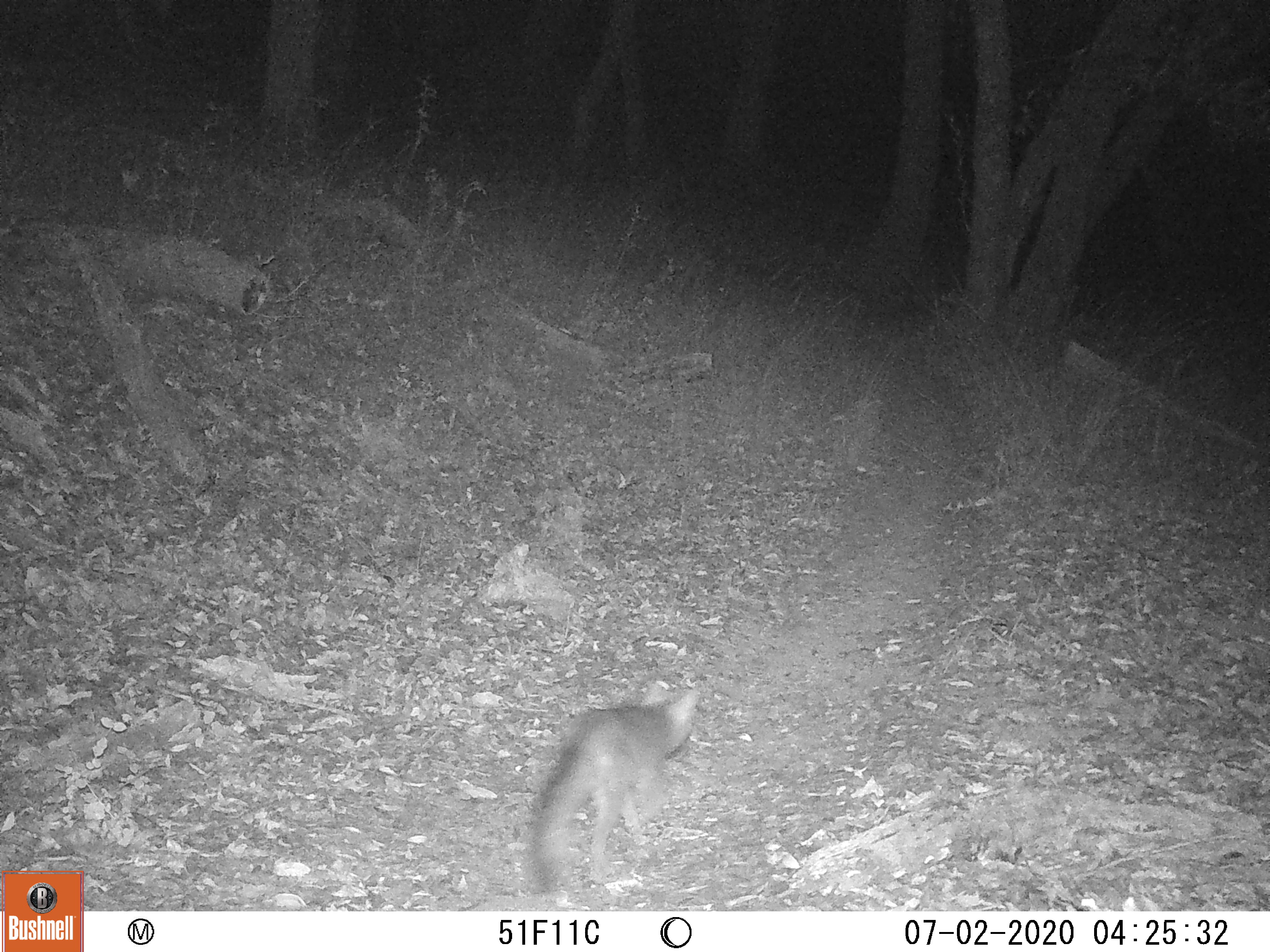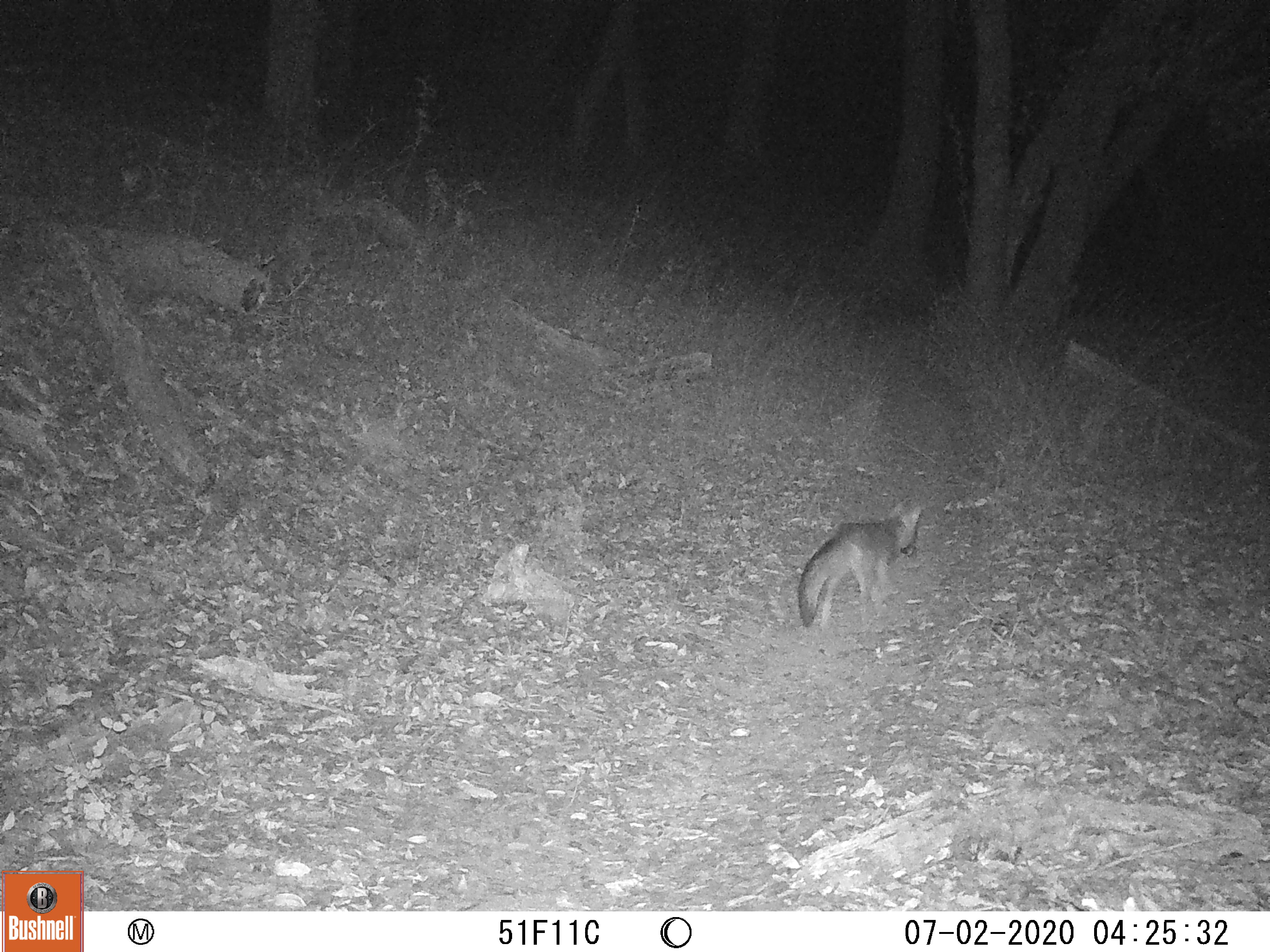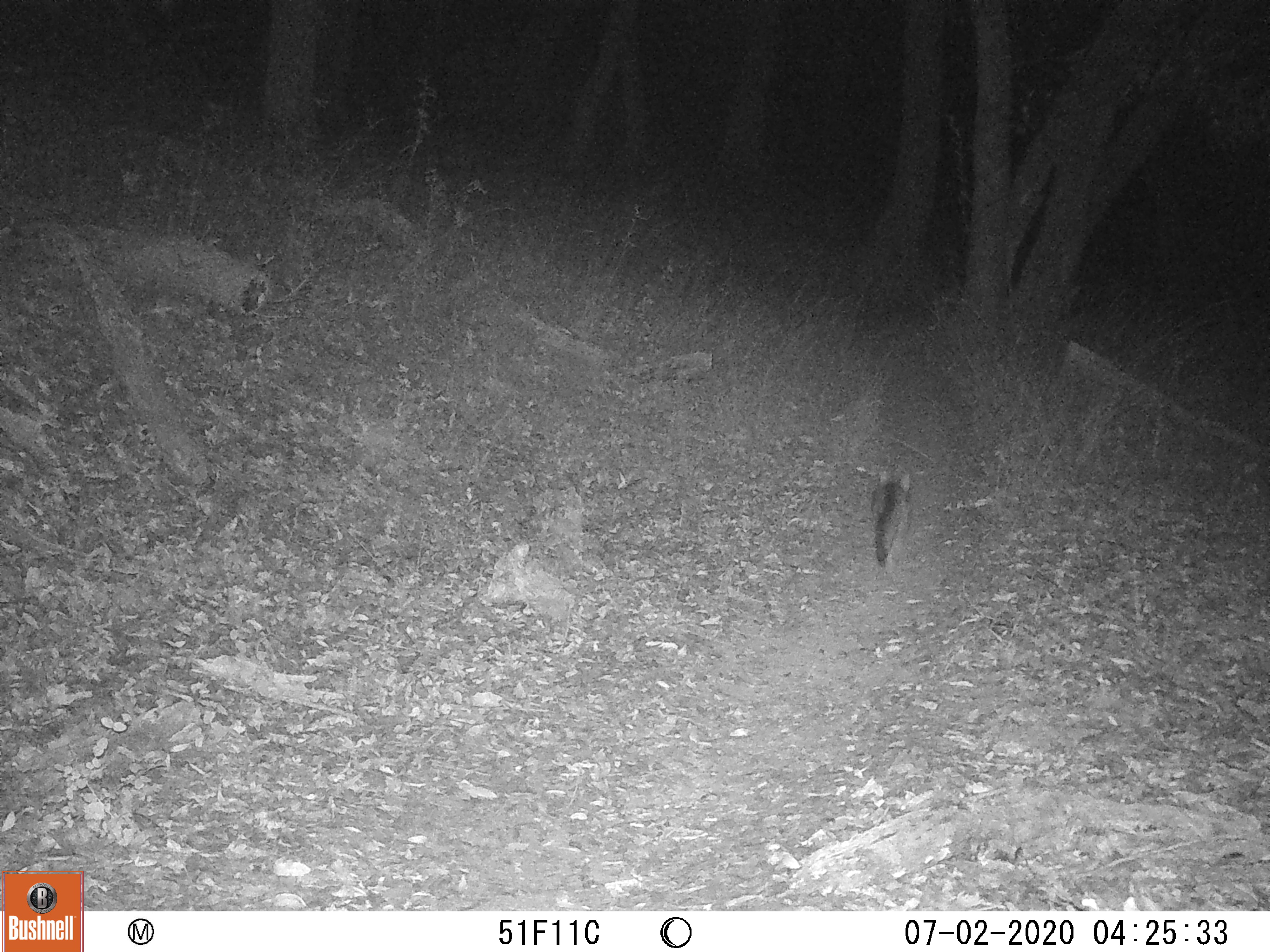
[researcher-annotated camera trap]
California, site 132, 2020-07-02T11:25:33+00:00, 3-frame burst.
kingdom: Animalia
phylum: Chordata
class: Mammalia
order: Carnivora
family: Canidae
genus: Urocyon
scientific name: Urocyon cinereoargenteus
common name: gray fox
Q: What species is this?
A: Gray fox (Urocyon cinereoargenteus).